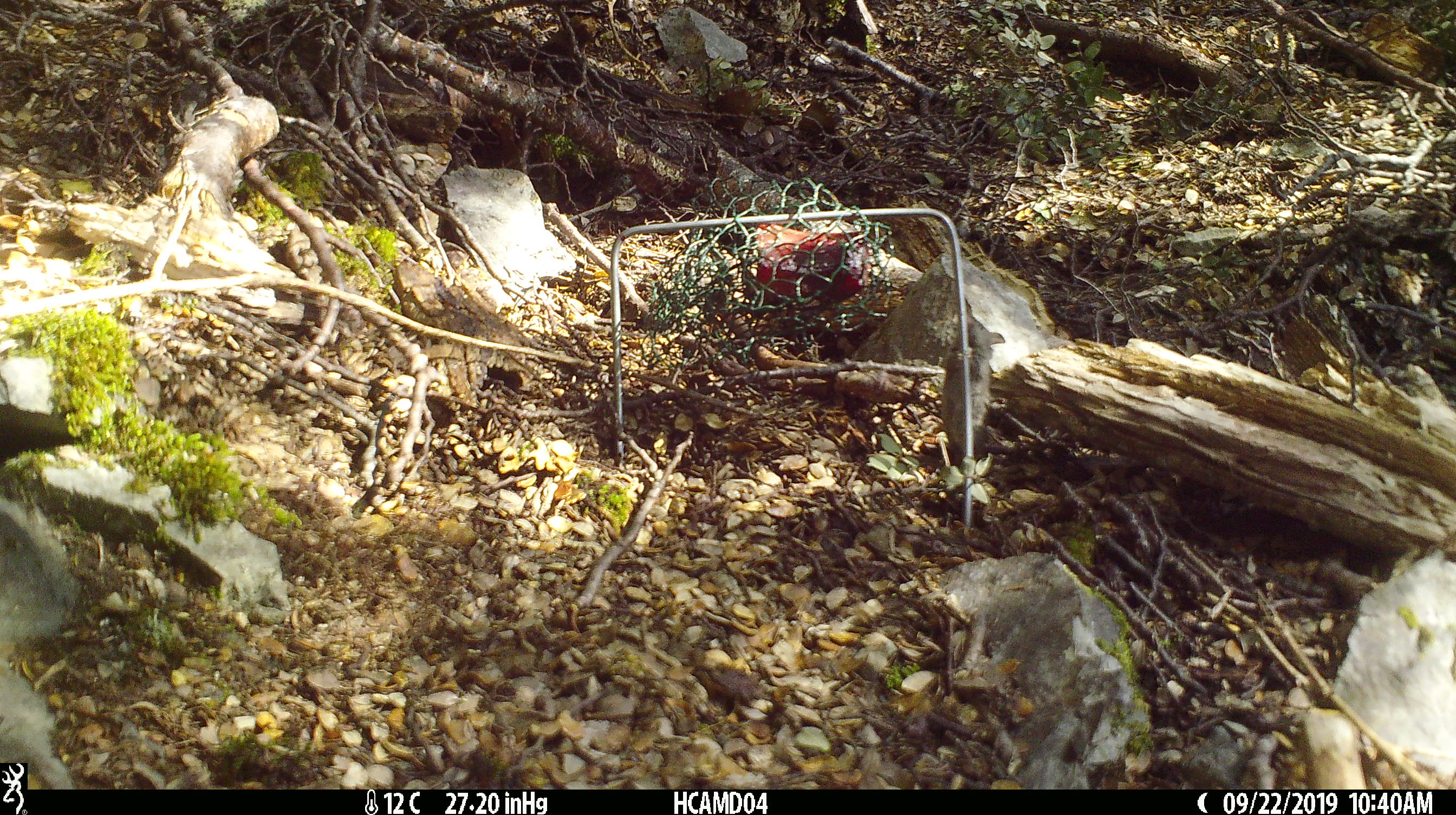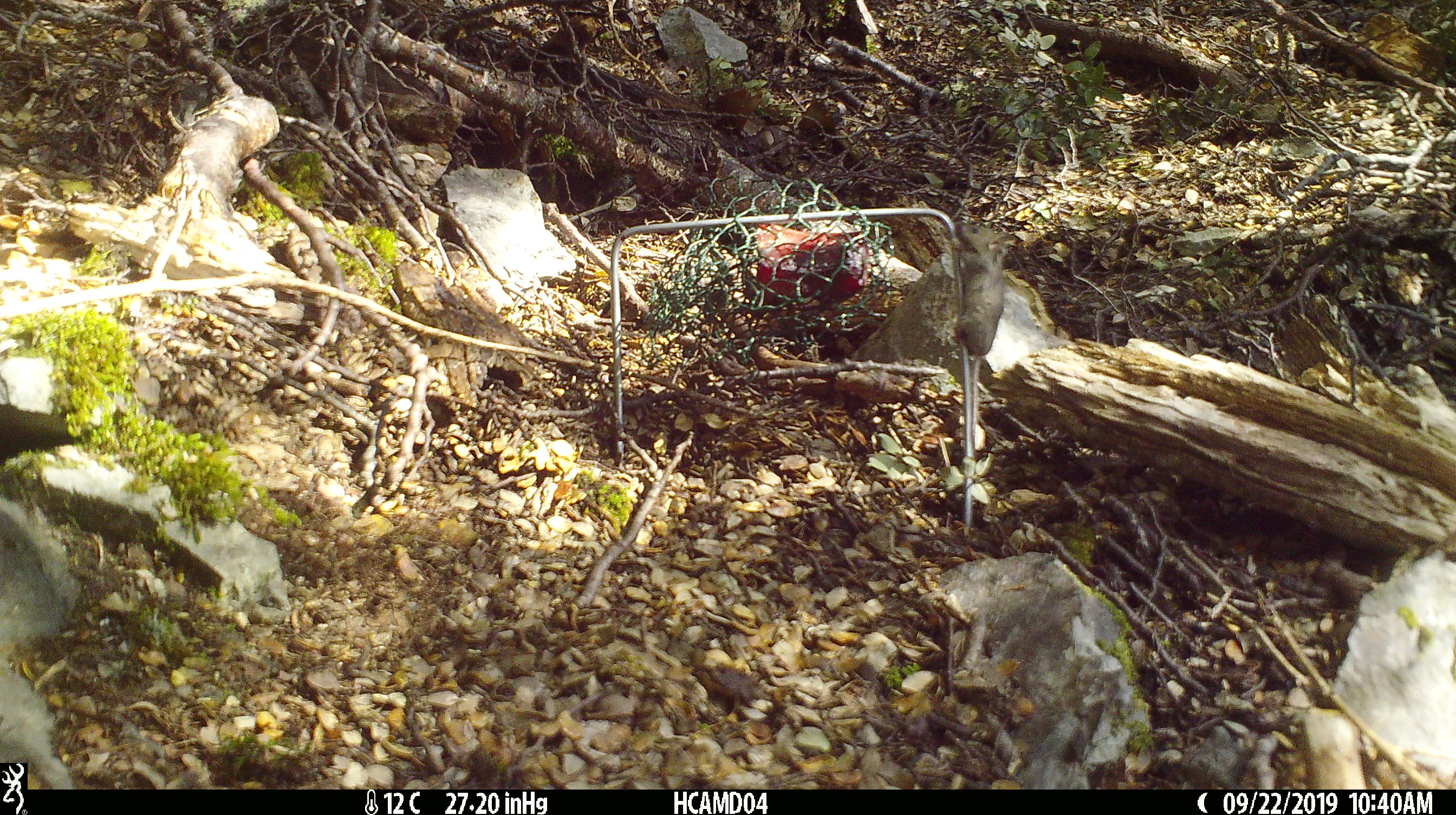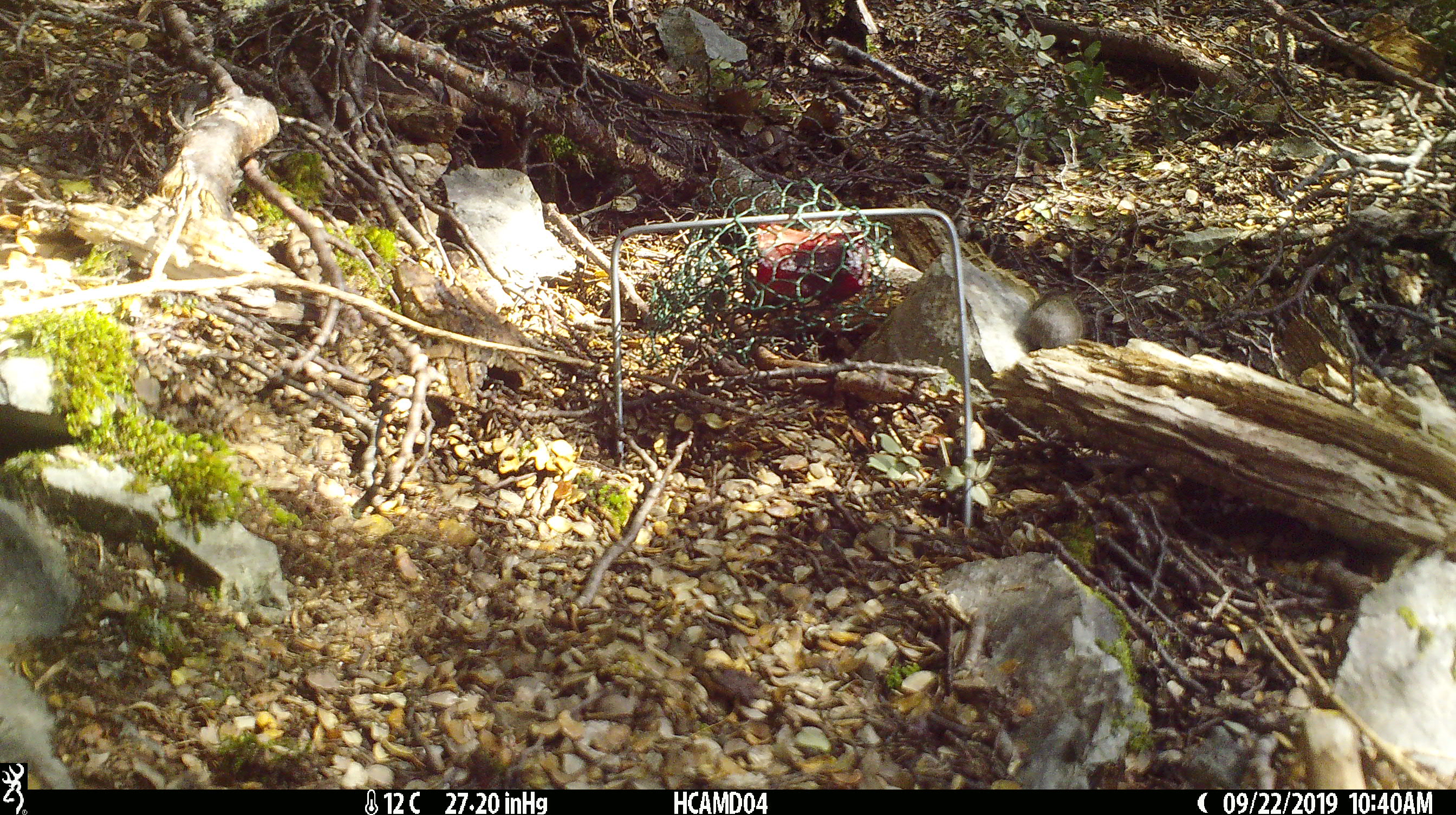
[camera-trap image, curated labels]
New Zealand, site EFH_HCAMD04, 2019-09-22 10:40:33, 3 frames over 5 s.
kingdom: Animalia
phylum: Chordata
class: Mammalia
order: Rodentia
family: Muridae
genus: Mus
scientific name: Mus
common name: mouse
Mouse (Mus).